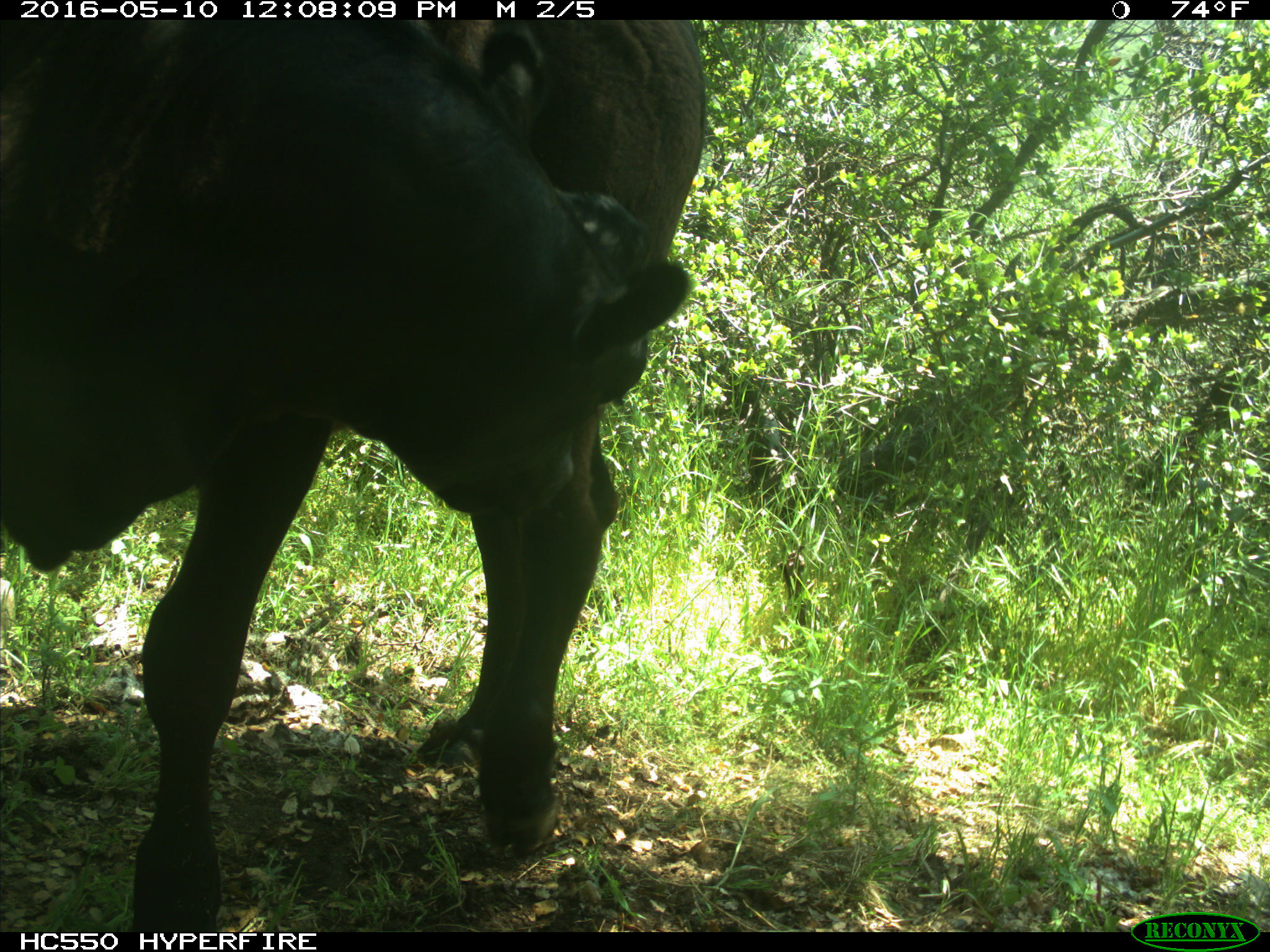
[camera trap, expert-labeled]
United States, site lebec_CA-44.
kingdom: Animalia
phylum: Chordata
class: Mammalia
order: Artiodactyla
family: Bovidae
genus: Bos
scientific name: Bos taurus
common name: domestic cow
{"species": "Bos taurus (domestic cow)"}